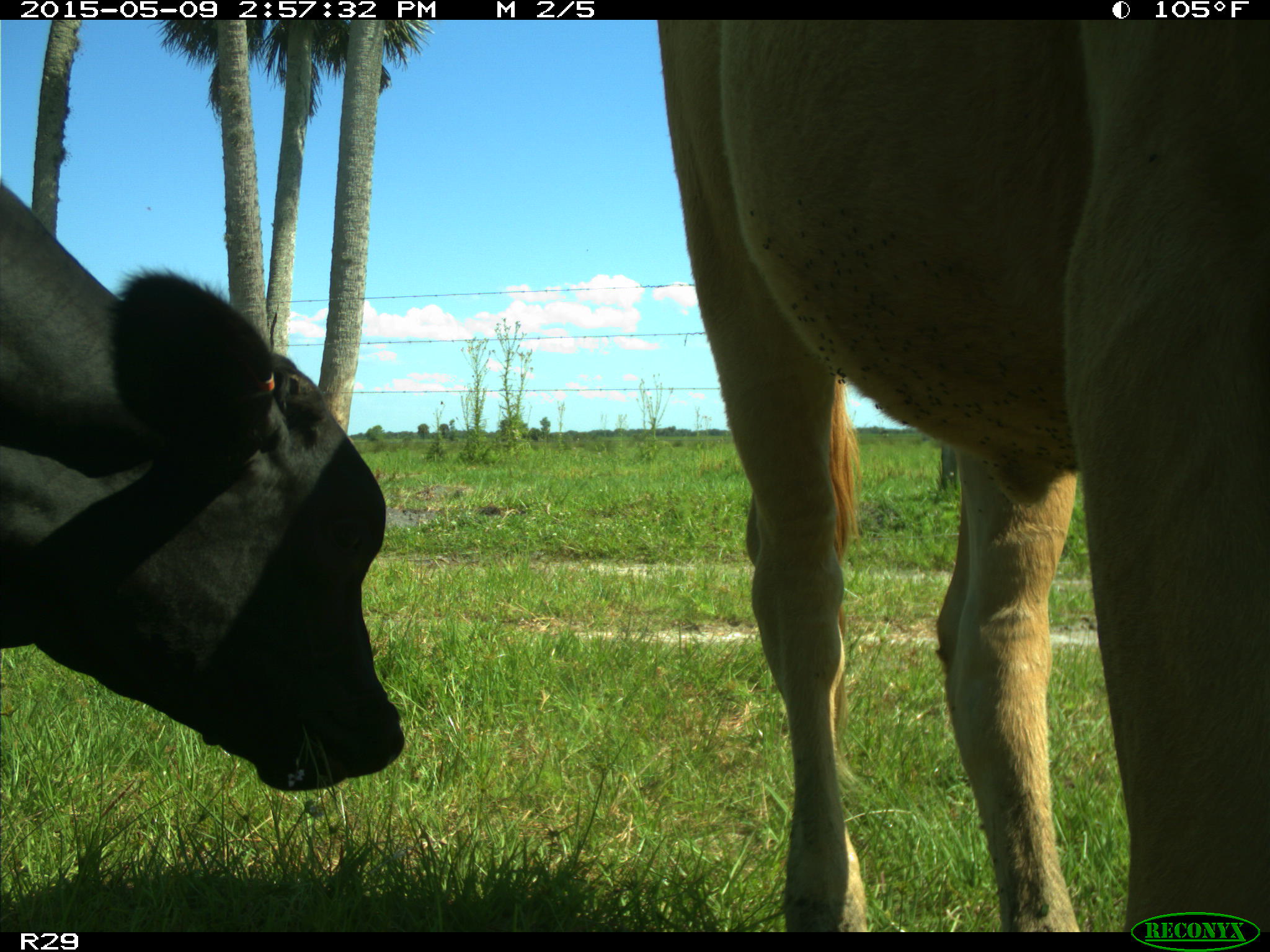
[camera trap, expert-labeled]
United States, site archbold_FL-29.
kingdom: Animalia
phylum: Chordata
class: Mammalia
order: Artiodactyla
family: Bovidae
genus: Bos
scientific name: Bos taurus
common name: domestic cow